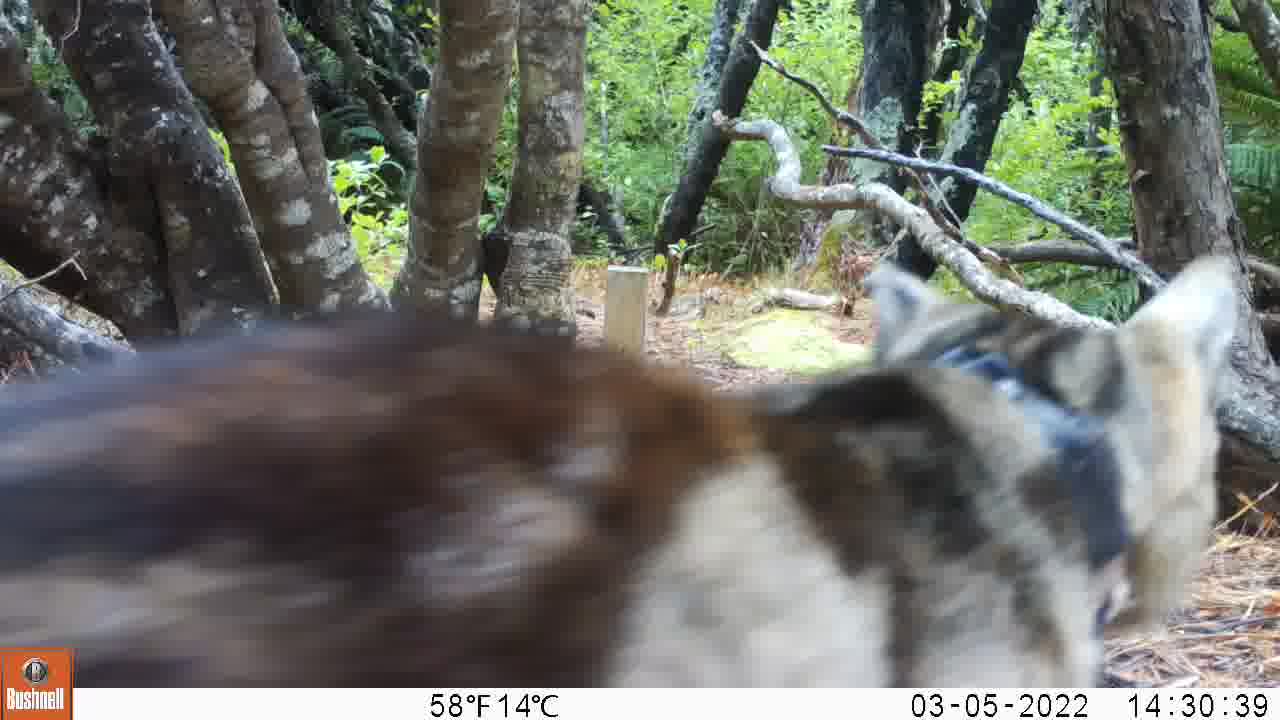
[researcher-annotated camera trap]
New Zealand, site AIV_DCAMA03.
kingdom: Animalia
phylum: Chordata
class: Mammalia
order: Carnivora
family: Felidae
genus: Felis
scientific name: Felis catus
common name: domestic cat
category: cat